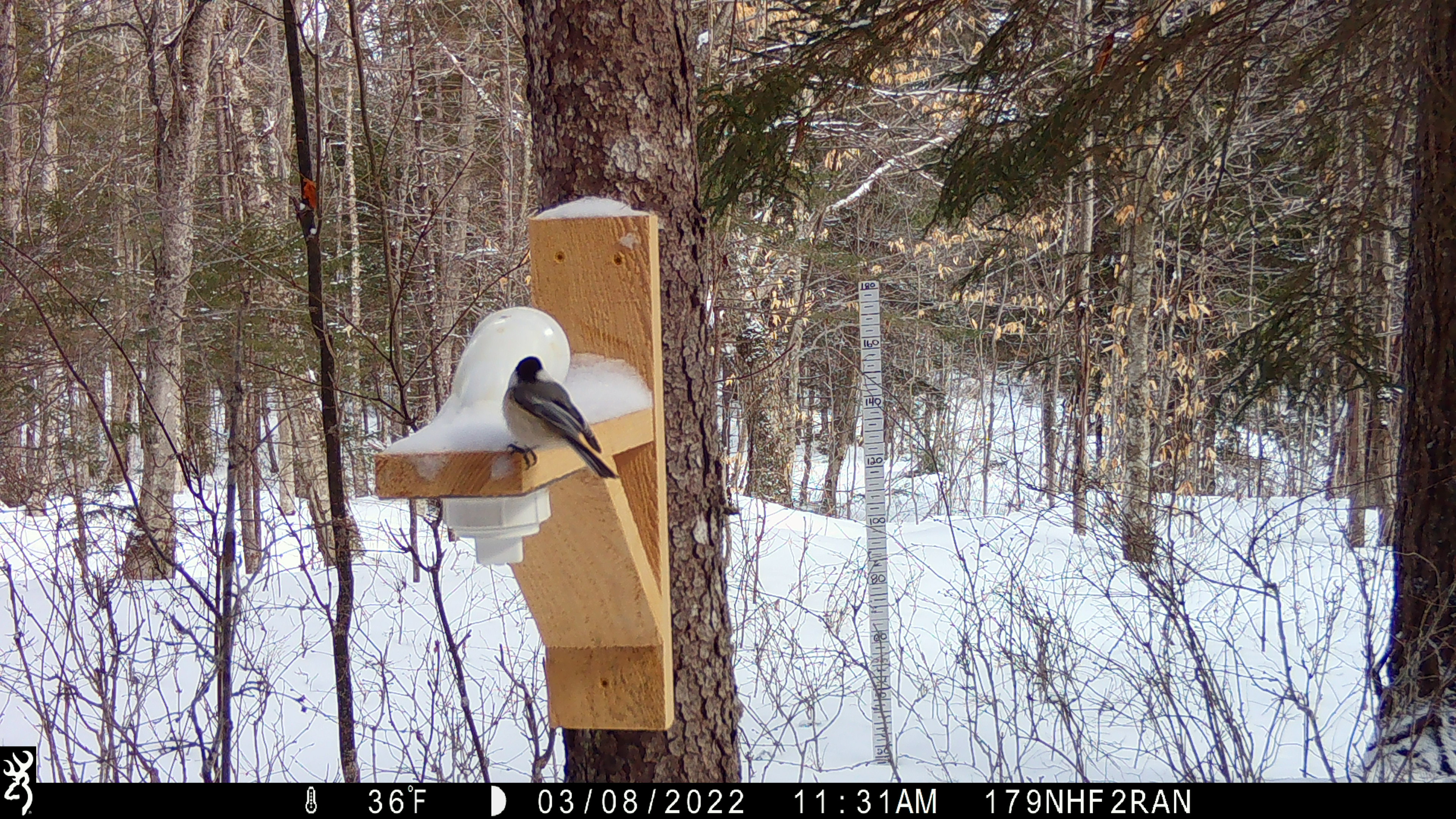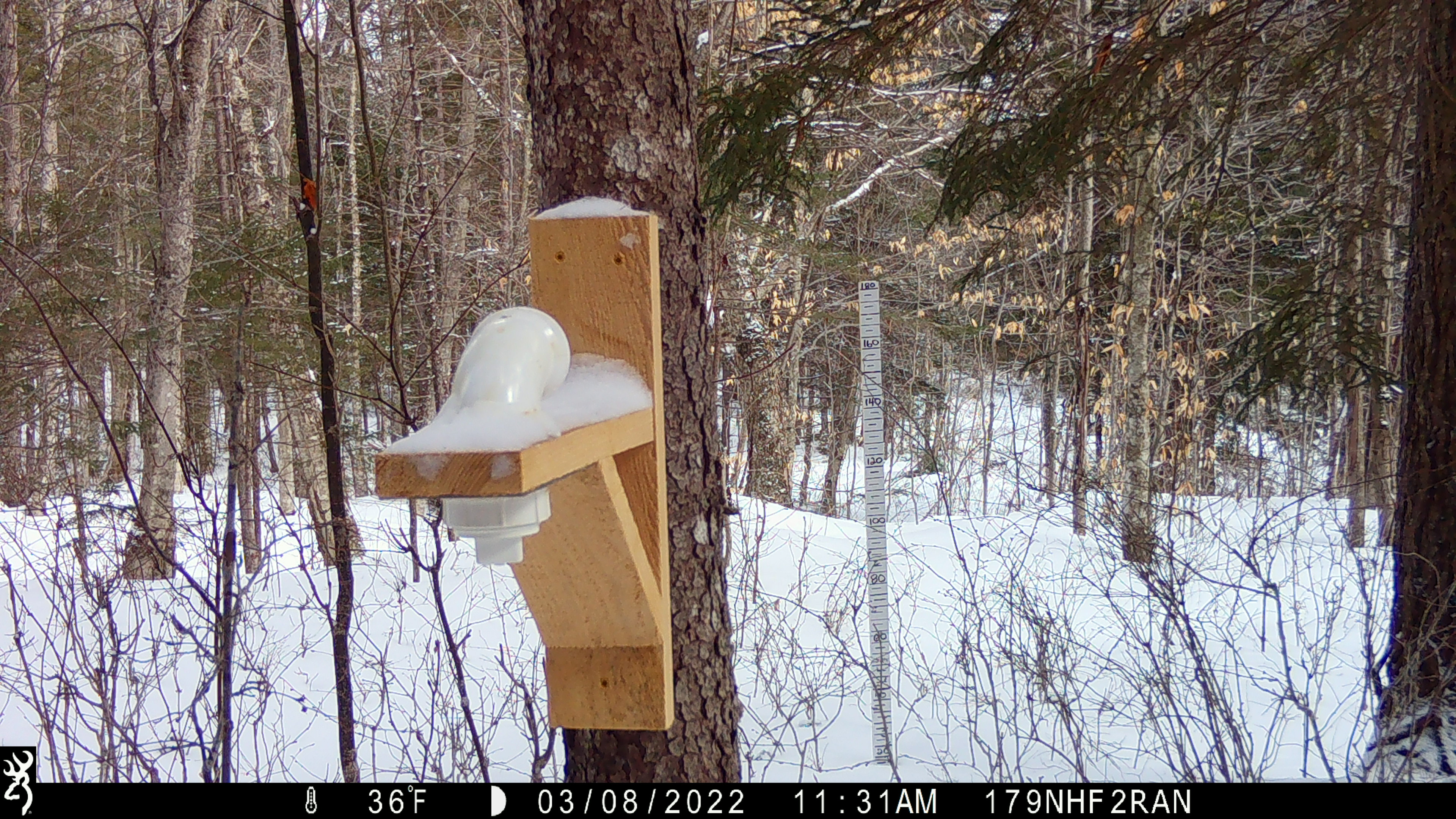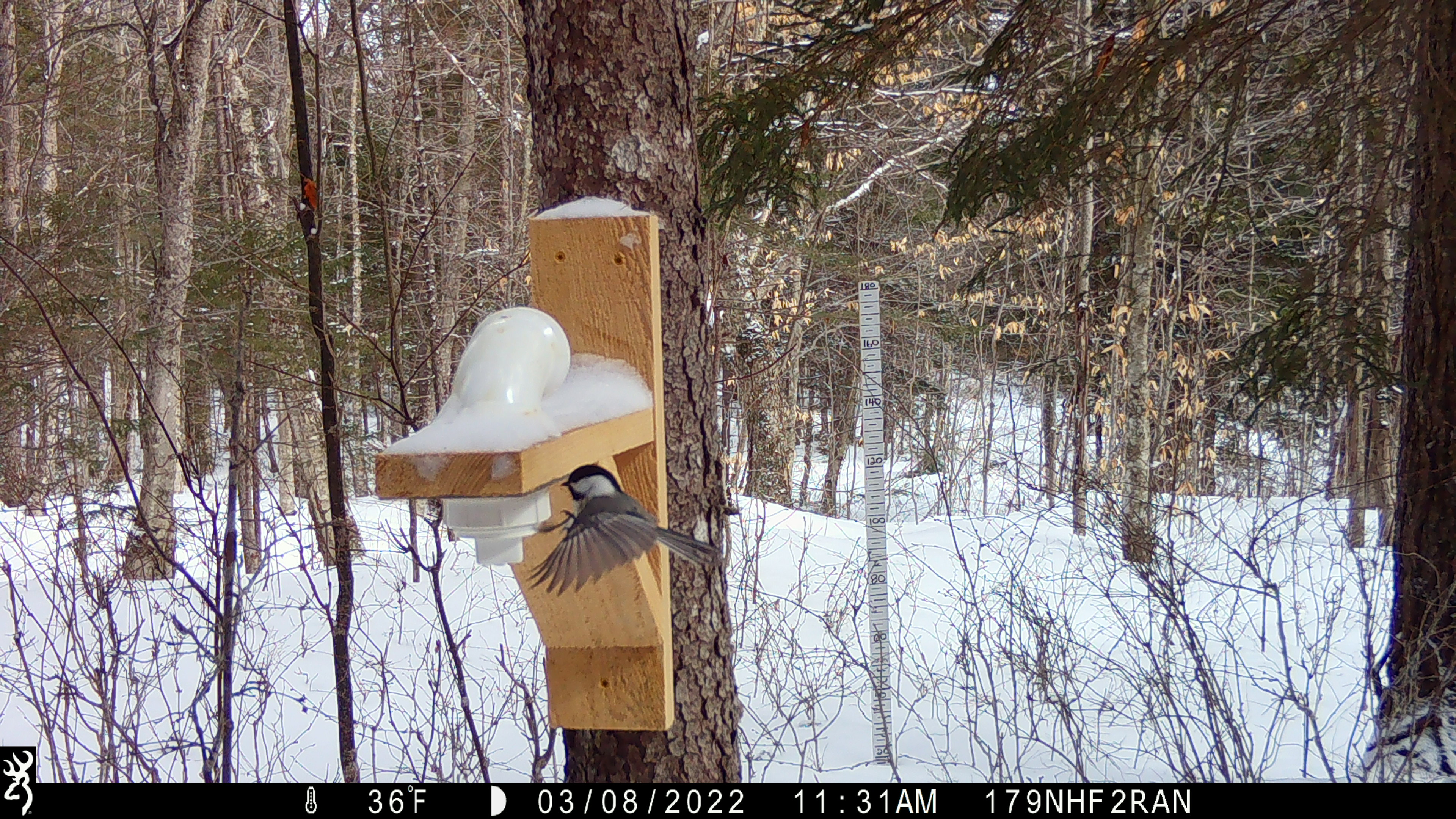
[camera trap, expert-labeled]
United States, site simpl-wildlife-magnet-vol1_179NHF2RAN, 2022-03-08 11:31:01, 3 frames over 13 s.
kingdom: Animalia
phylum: Chordata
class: Aves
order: Passeriformes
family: Paridae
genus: Poecile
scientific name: Poecile atricapillus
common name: black-capped chickadee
Black-capped chickadee (Poecile atricapillus).